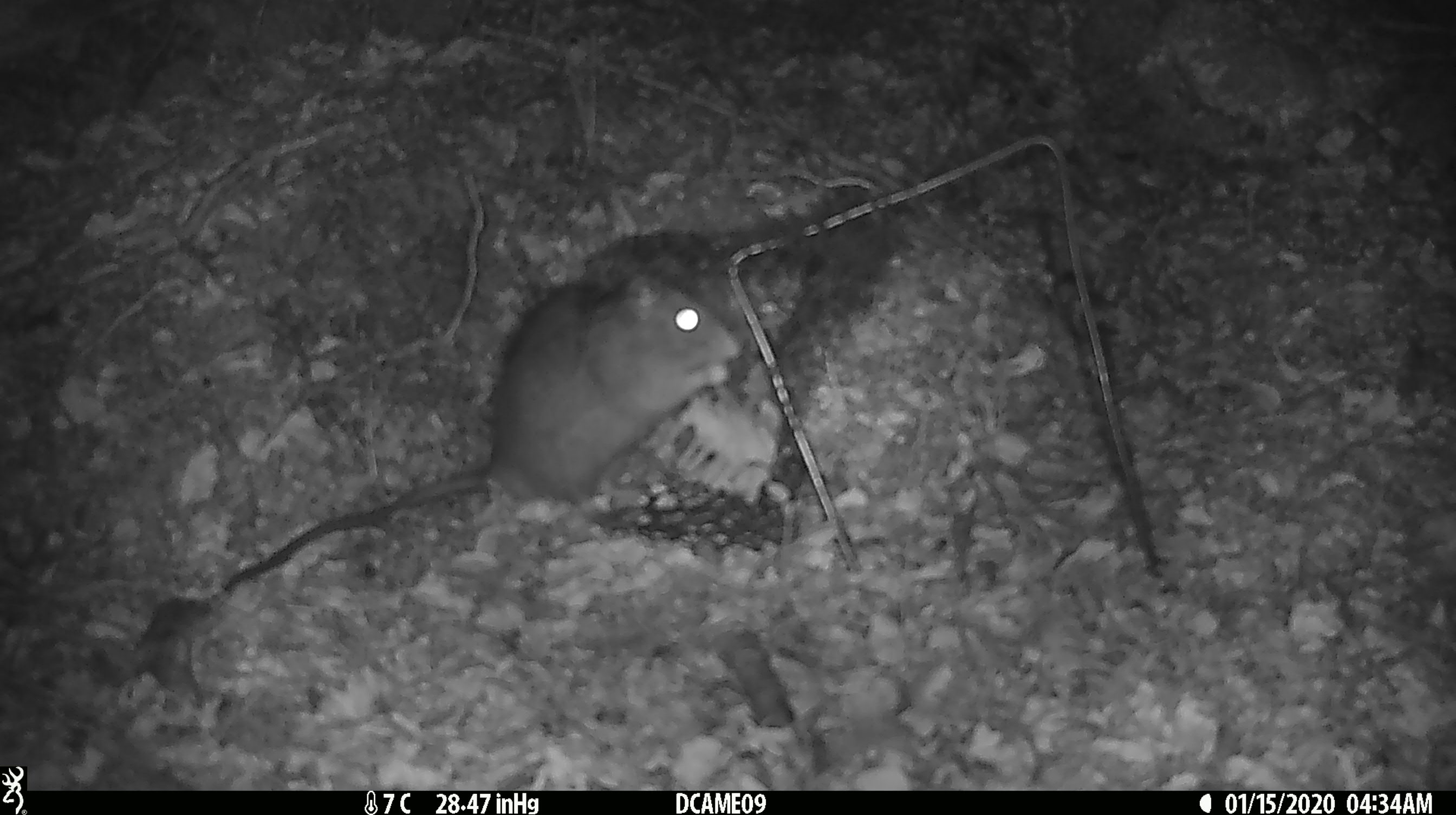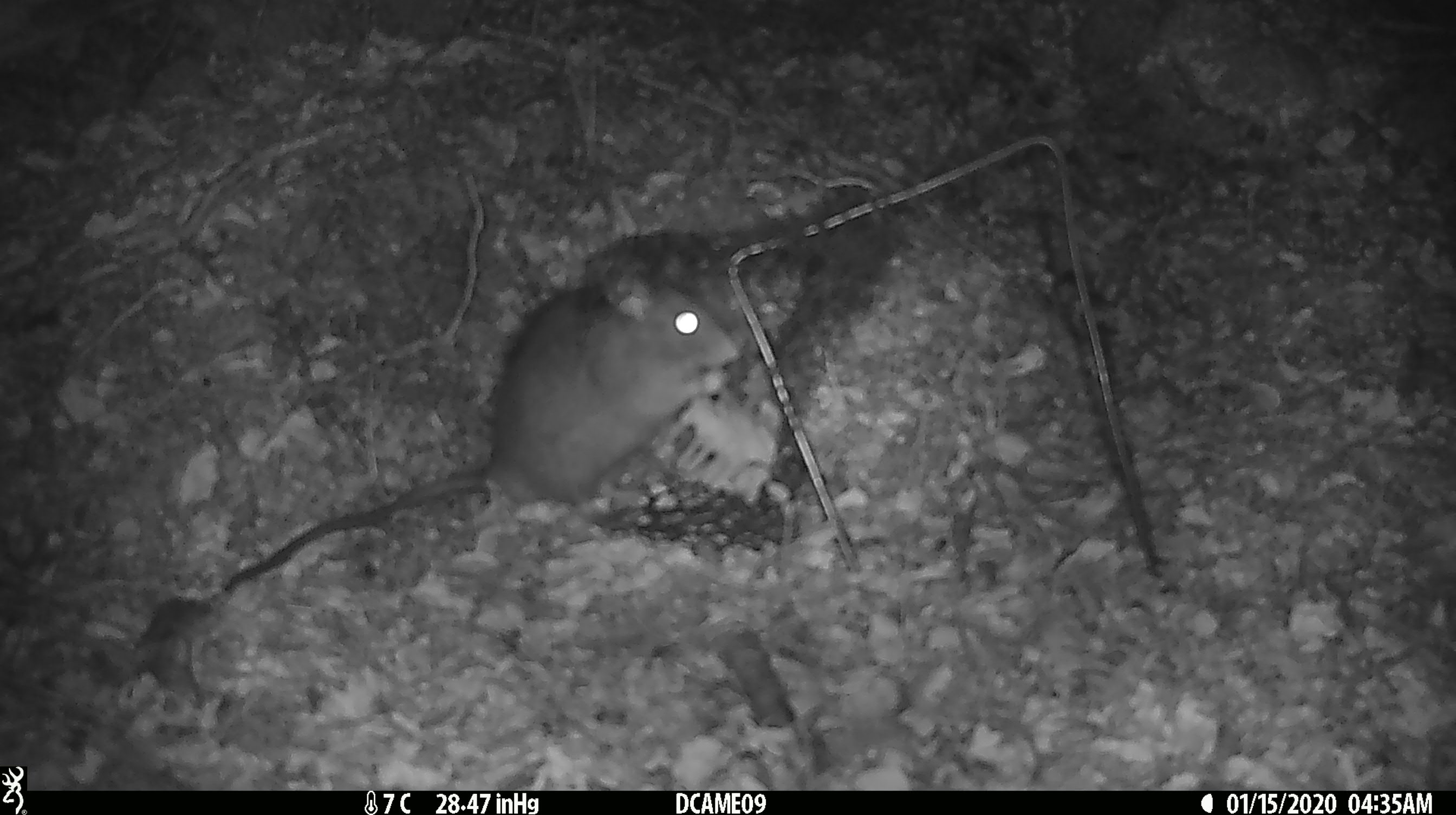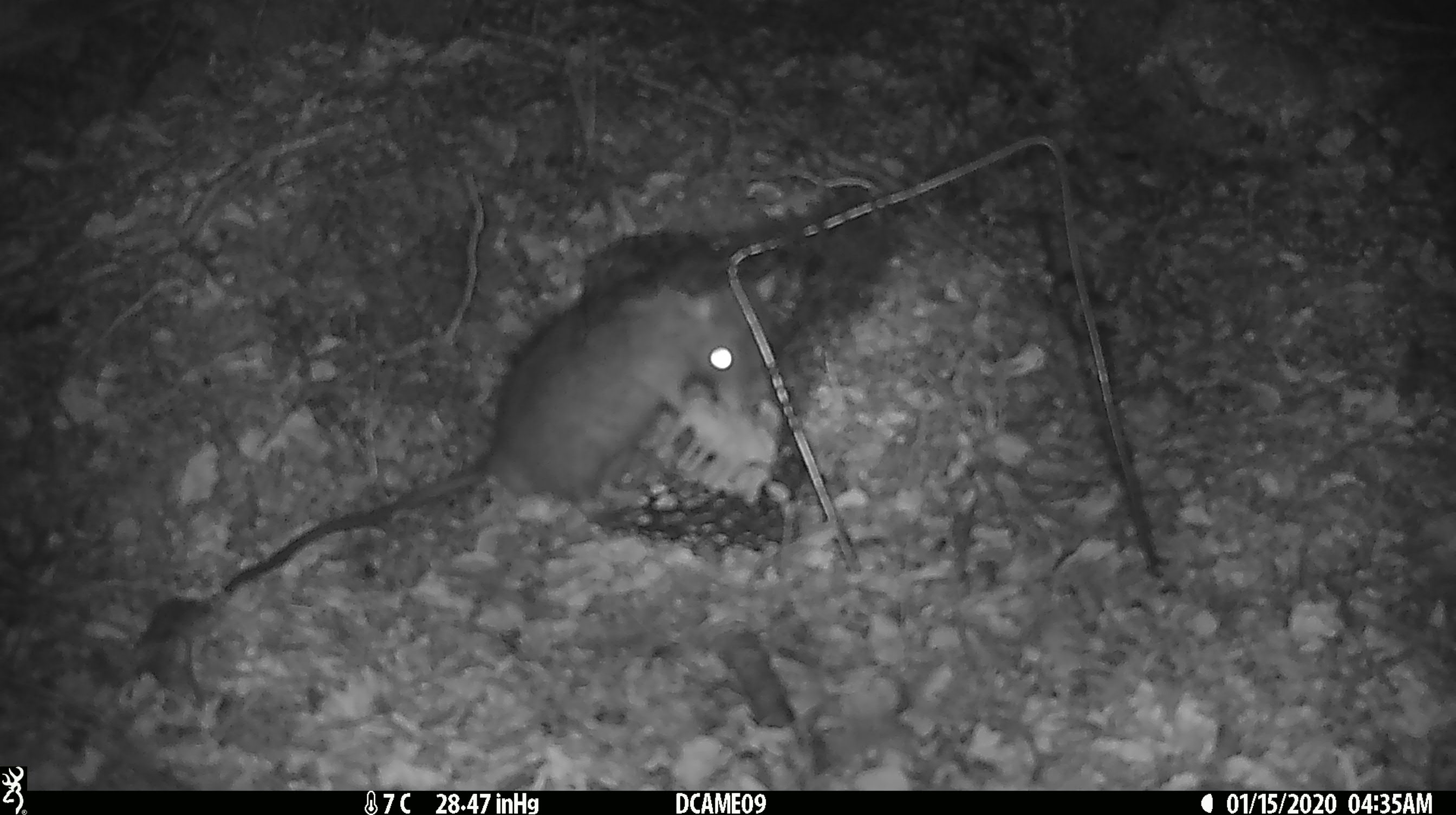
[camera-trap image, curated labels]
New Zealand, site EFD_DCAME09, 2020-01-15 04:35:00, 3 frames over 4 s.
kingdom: Animalia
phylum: Chordata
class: Mammalia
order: Rodentia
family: Muridae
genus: Rattus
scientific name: Rattus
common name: rat